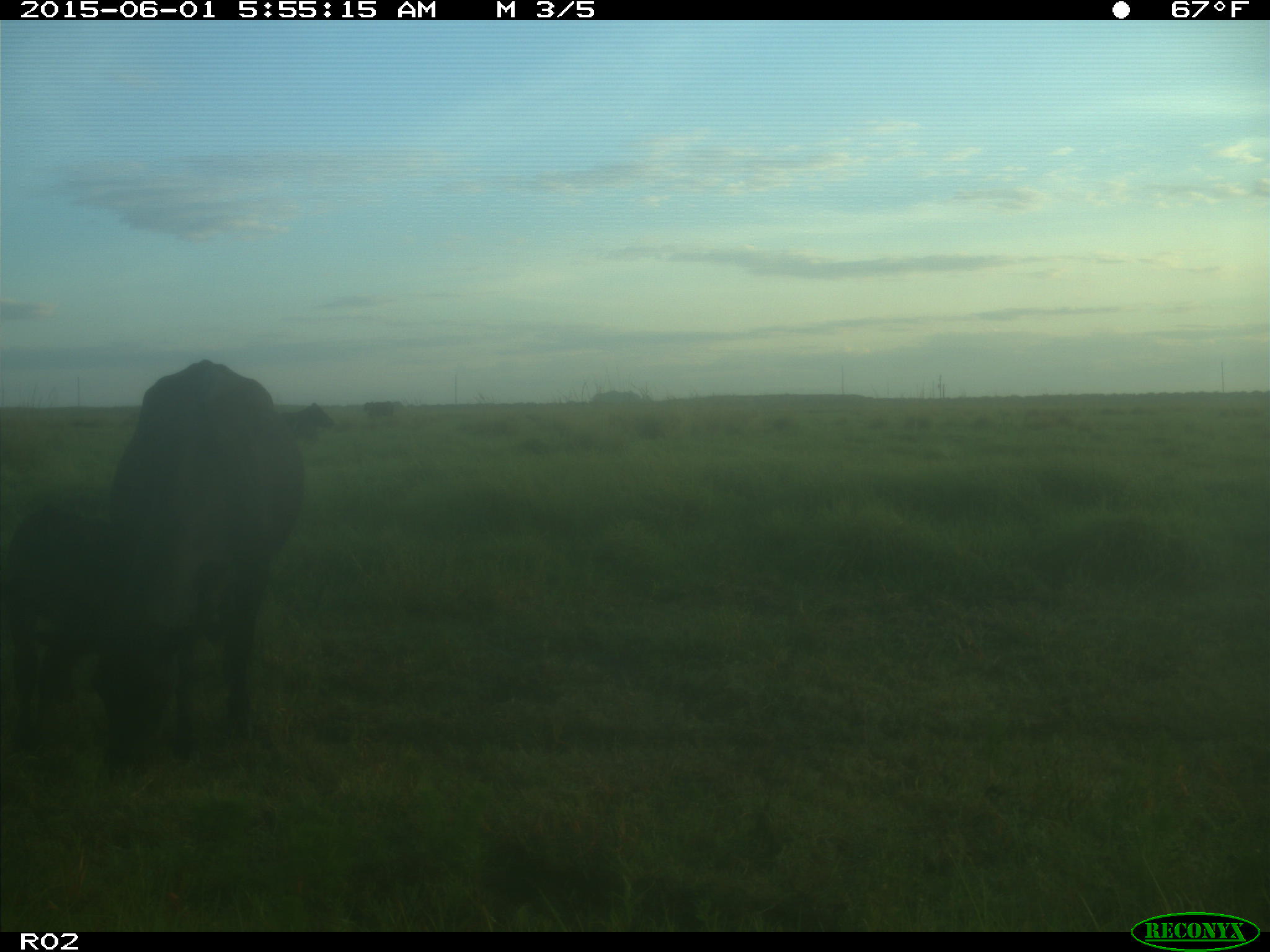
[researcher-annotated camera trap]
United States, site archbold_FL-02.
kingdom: Animalia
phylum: Chordata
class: Mammalia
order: Artiodactyla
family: Bovidae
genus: Bos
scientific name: Bos taurus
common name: domestic cow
Bos taurus (domestic cow).